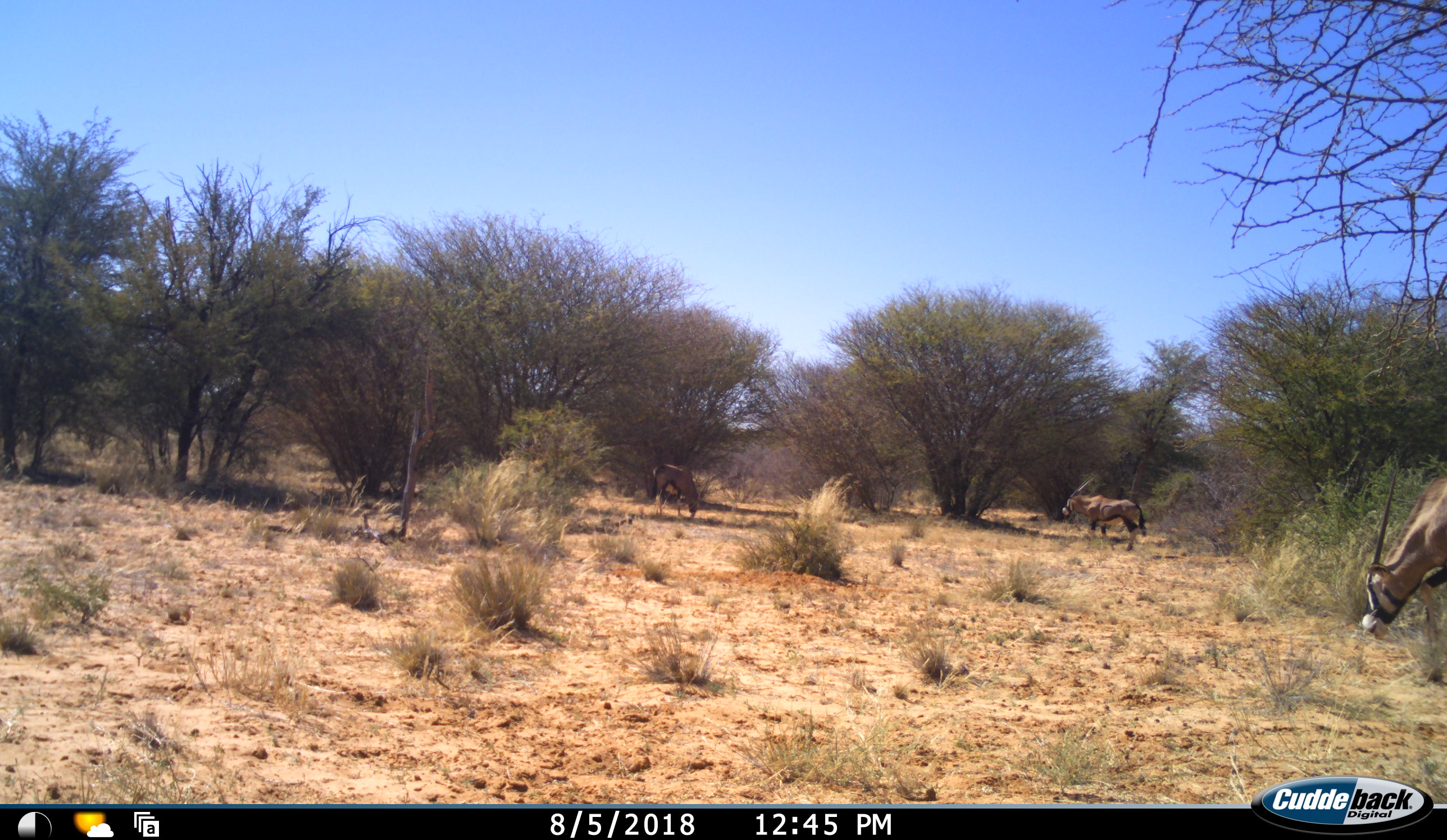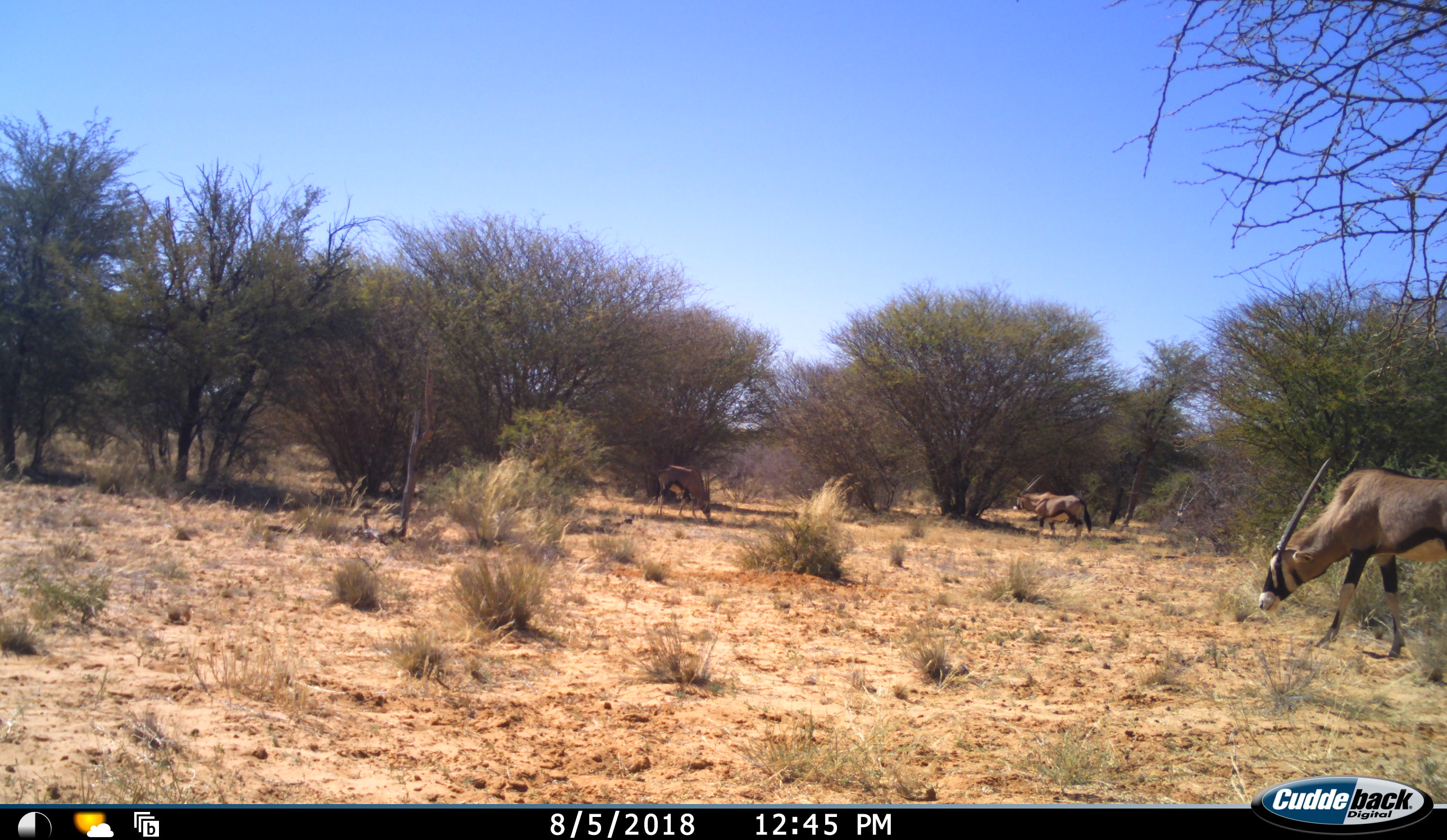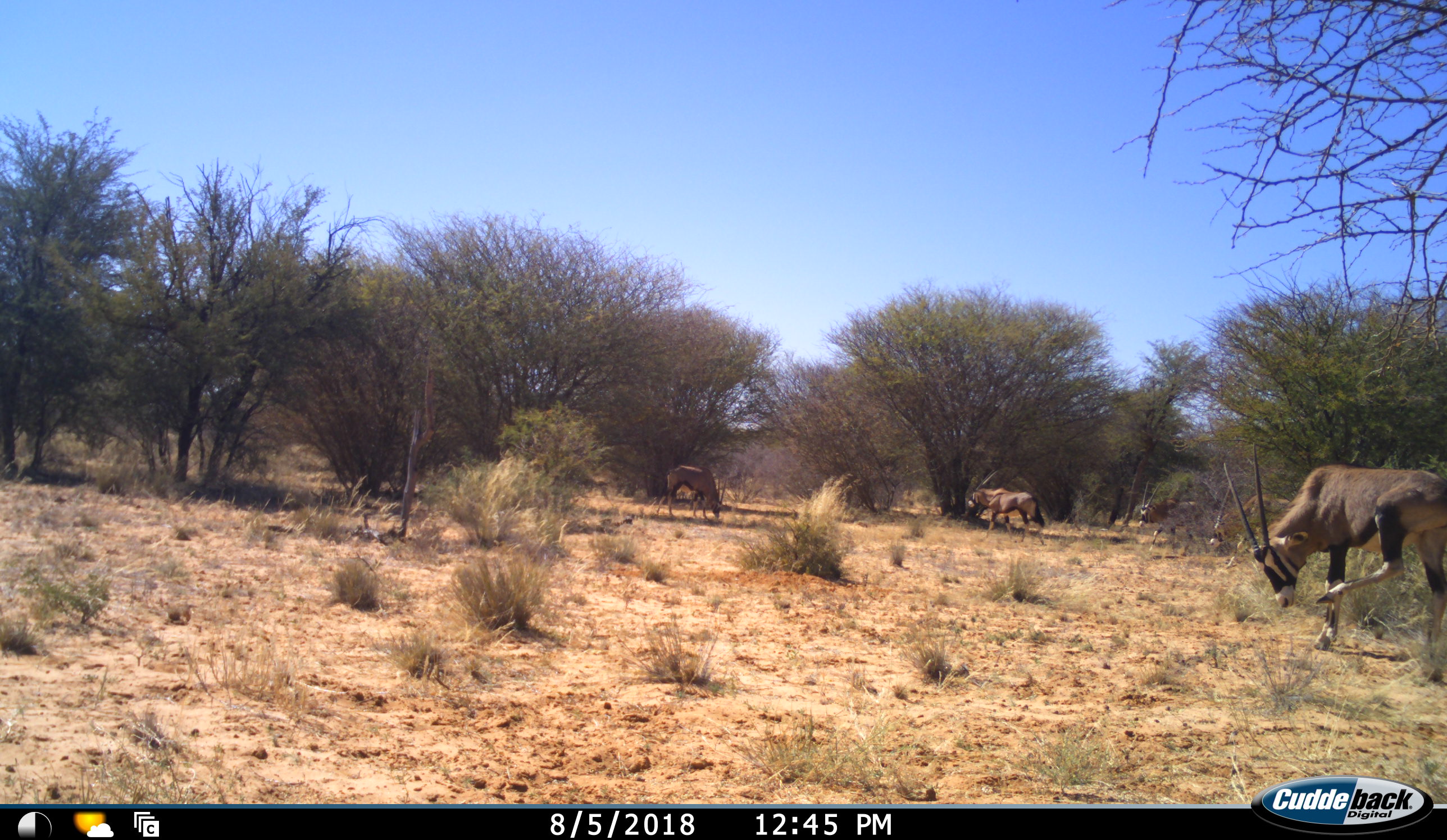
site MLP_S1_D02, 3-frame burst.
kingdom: Animalia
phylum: Chordata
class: Mammalia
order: Artiodactyla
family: Bovidae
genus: Oryx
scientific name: Oryx gazella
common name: gemsbok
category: oryx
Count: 5.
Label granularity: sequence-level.